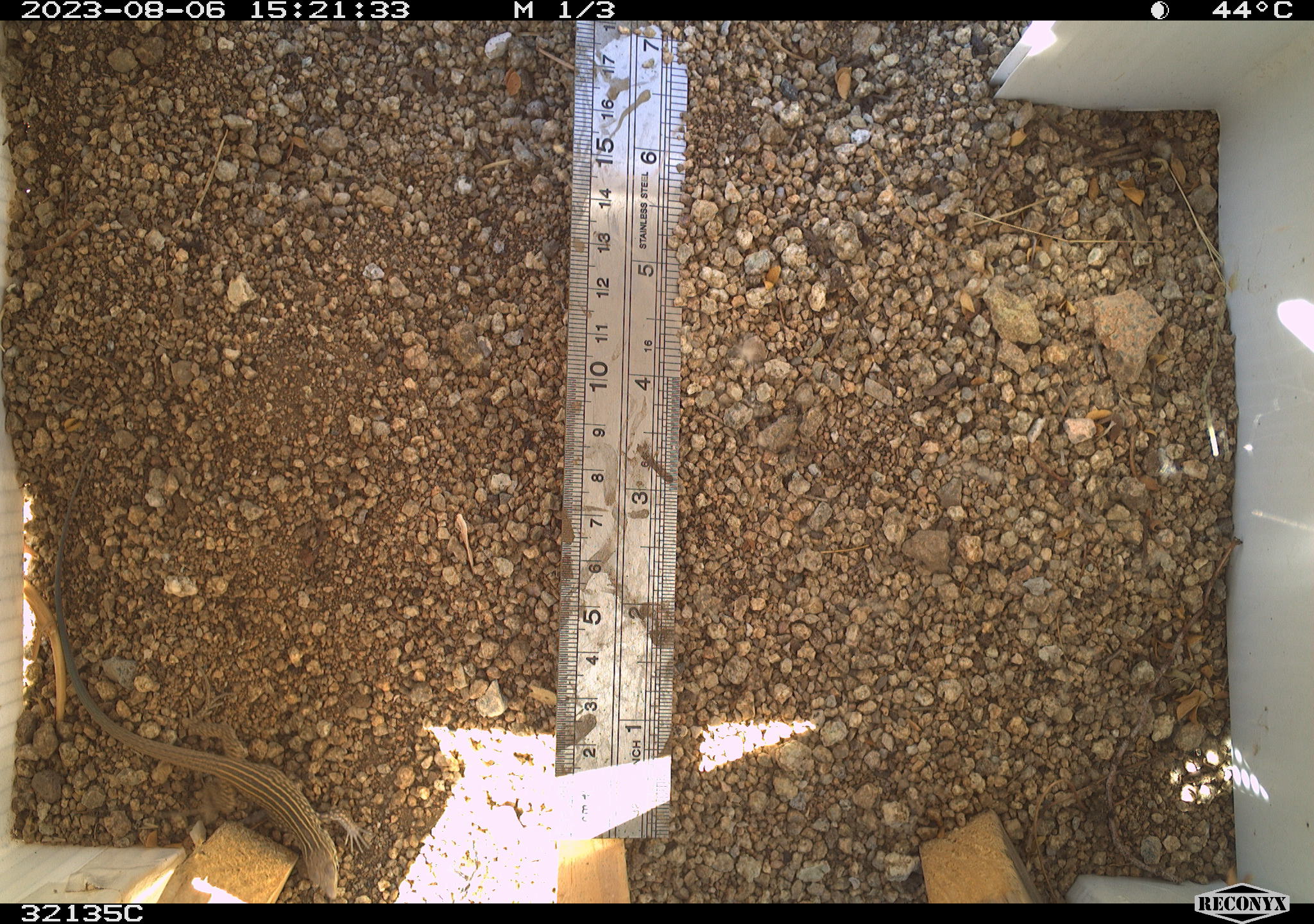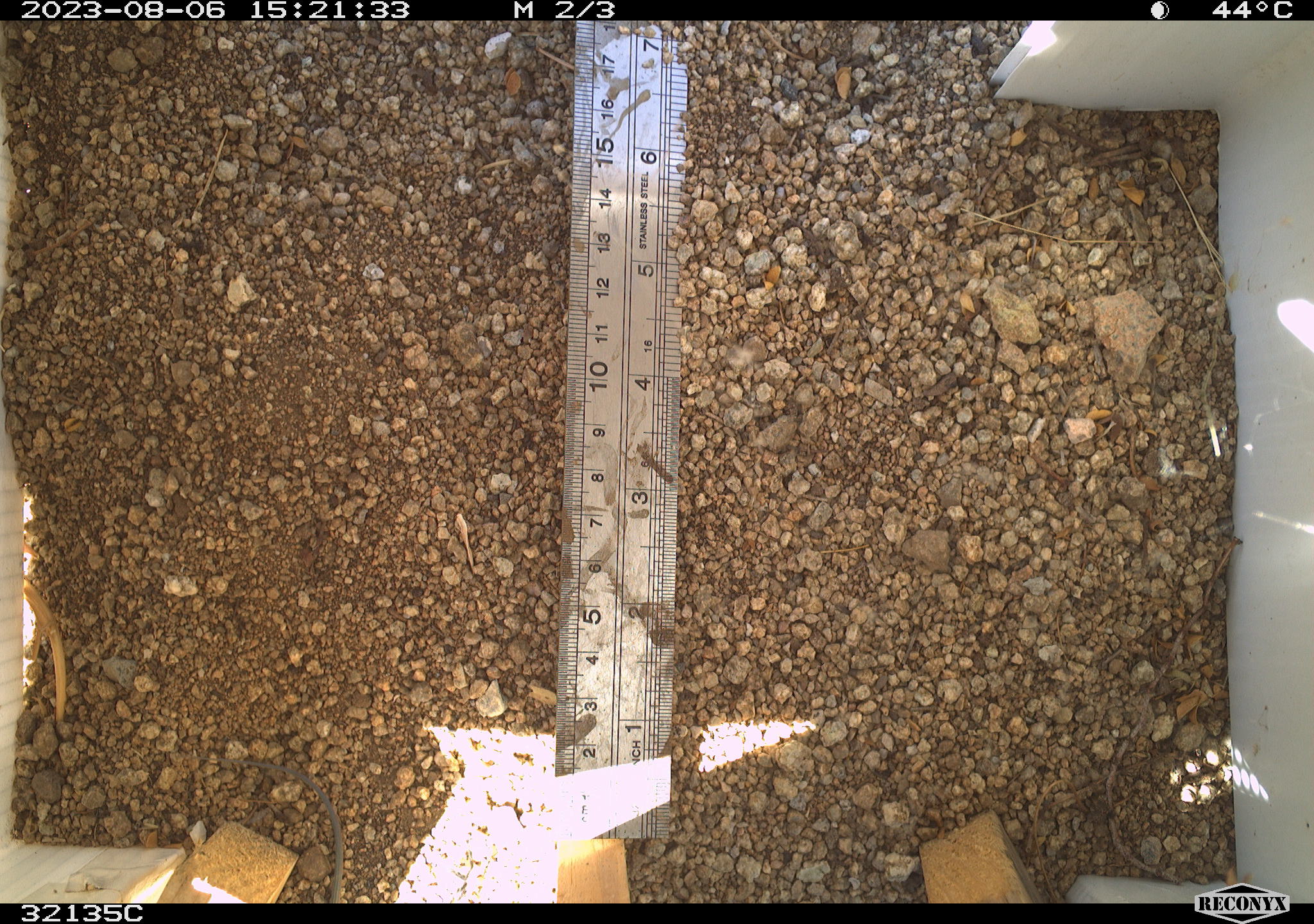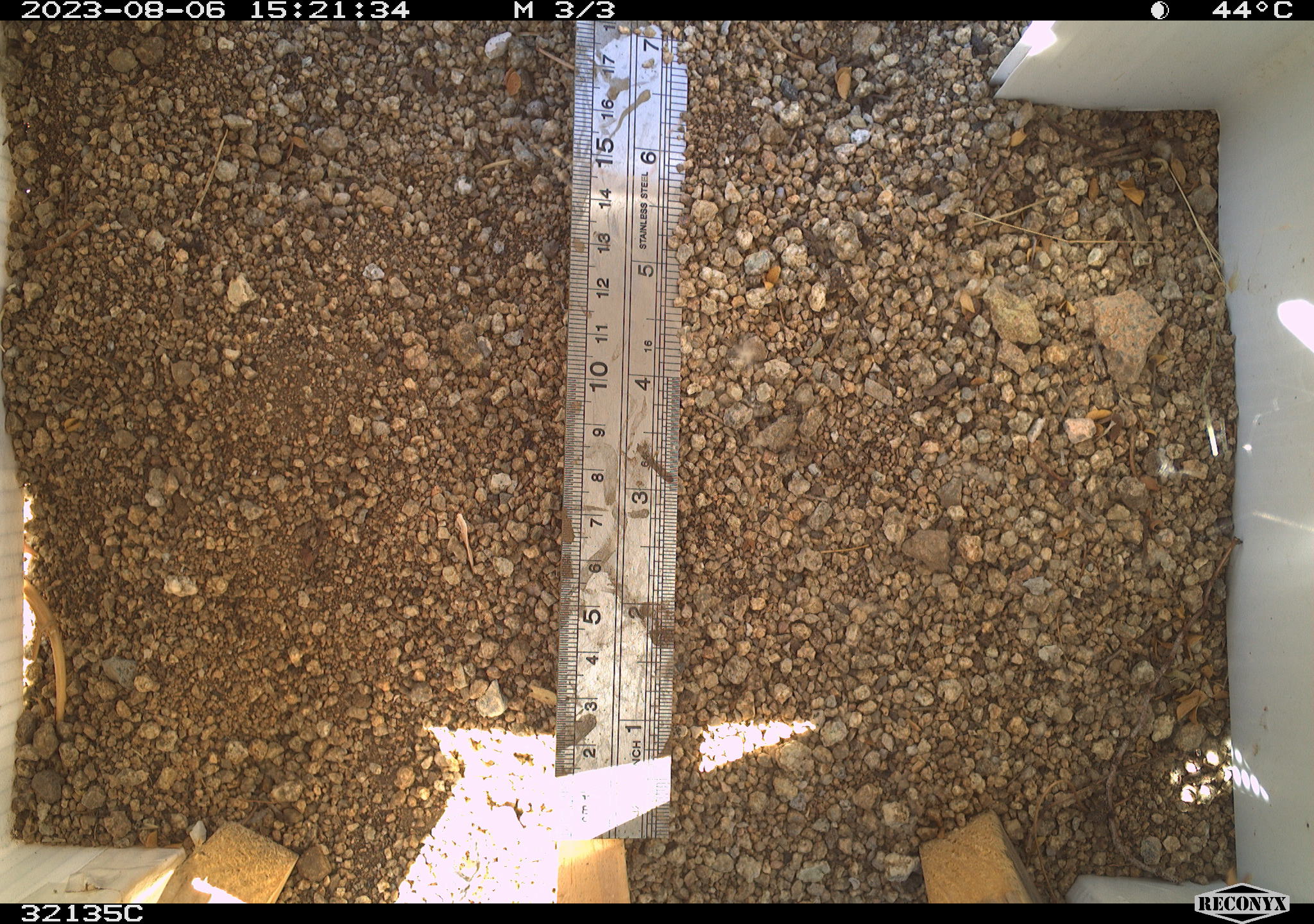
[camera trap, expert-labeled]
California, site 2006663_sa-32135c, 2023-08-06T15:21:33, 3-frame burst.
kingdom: Animalia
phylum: Chordata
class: Reptilia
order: Squamata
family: Teiidae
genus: Aspidoscelis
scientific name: Aspidoscelis tigris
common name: western whiptail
Western whiptail (Aspidoscelis tigris).